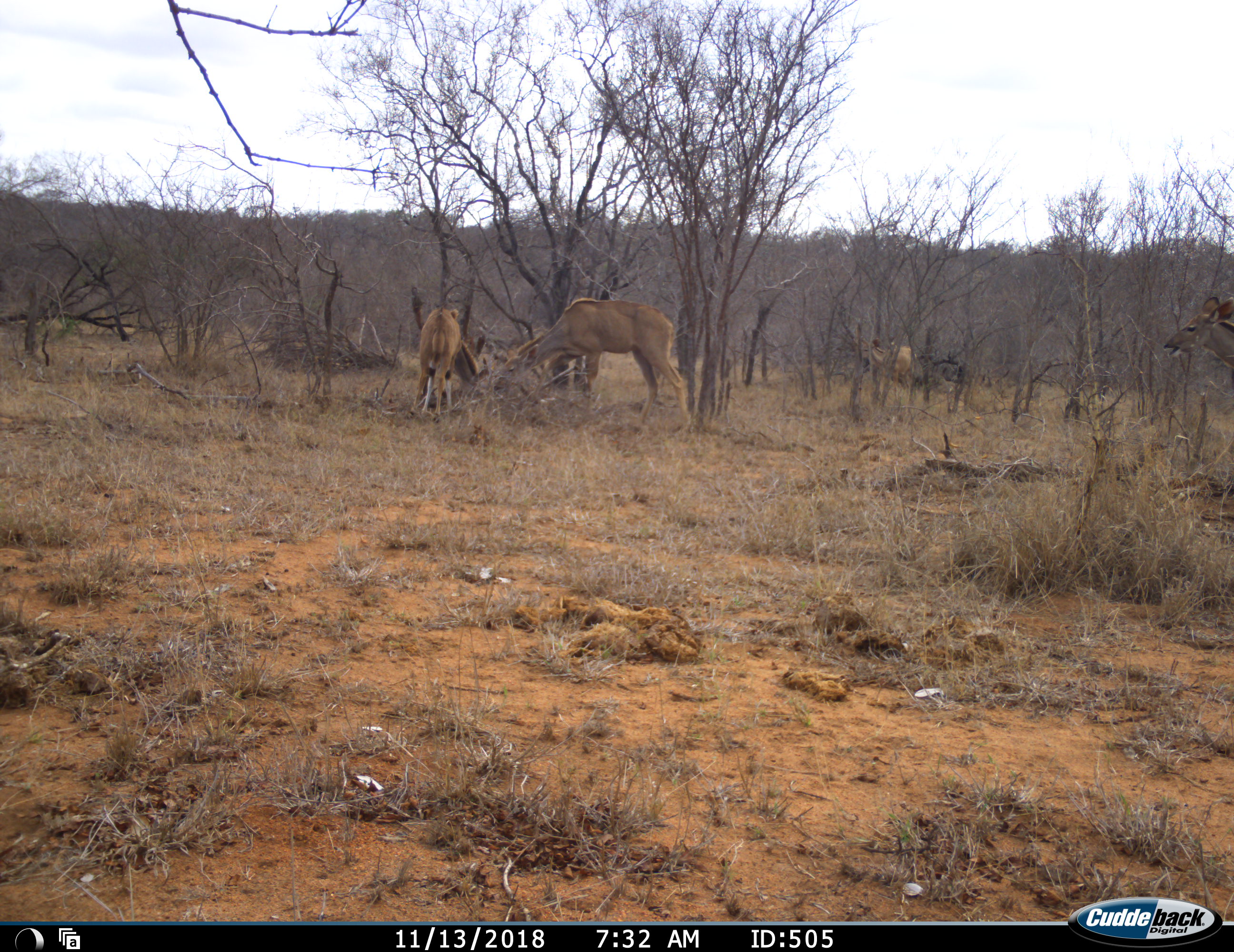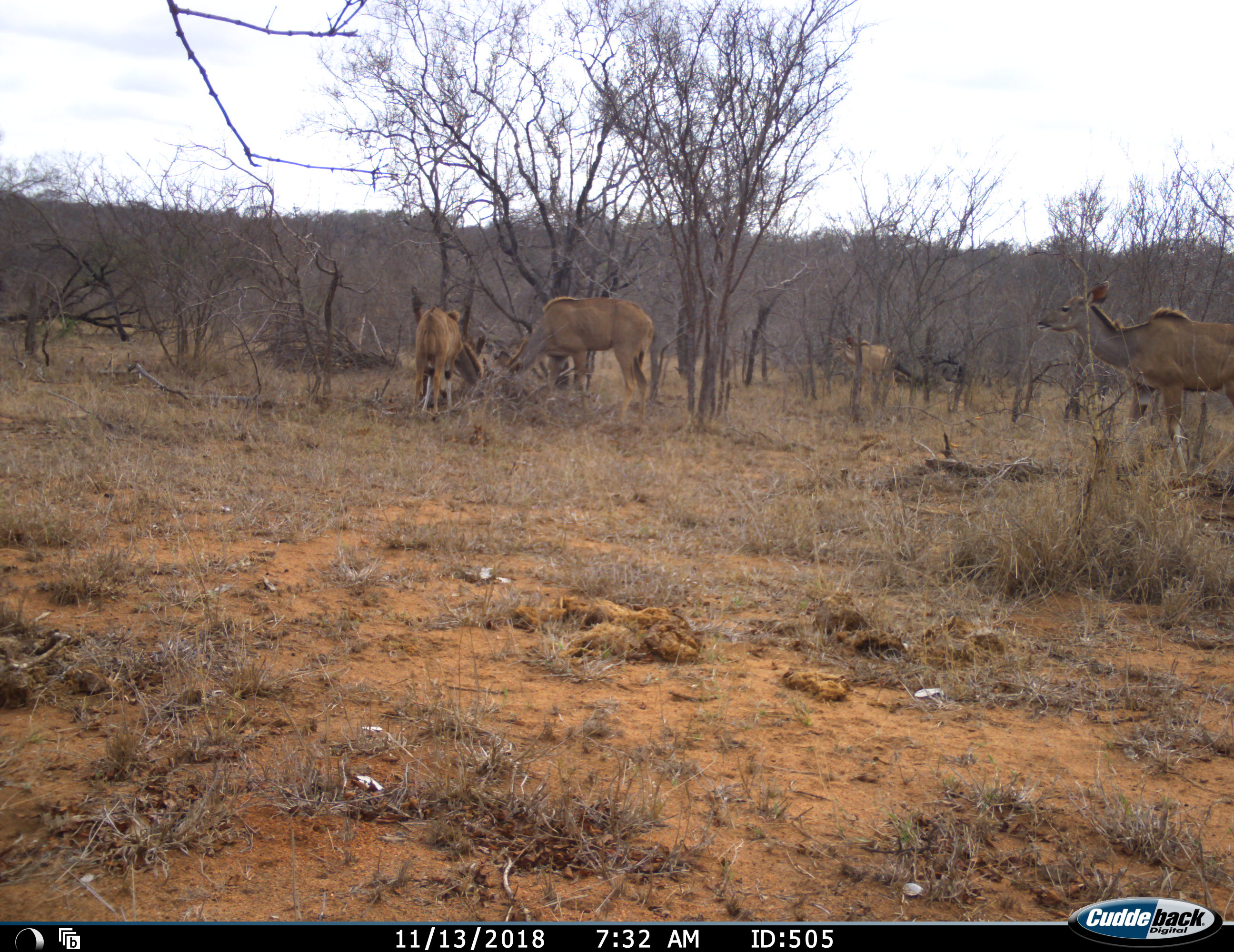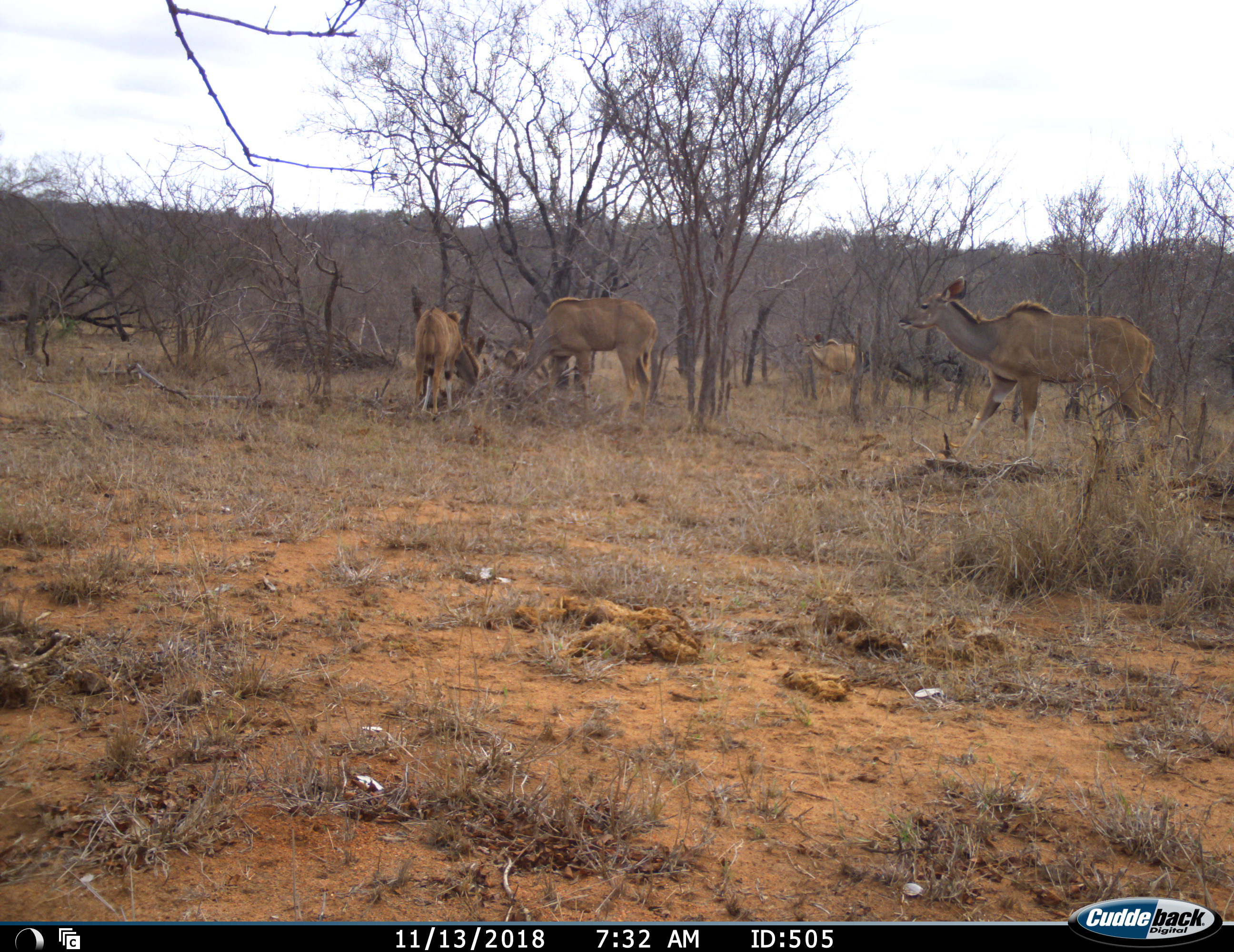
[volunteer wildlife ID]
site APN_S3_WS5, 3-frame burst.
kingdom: Animalia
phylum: Chordata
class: Mammalia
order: Artiodactyla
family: Bovidae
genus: Tragelaphus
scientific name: Tragelaphus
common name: kudu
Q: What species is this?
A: Kudu (Tragelaphus).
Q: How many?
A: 4.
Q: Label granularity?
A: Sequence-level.